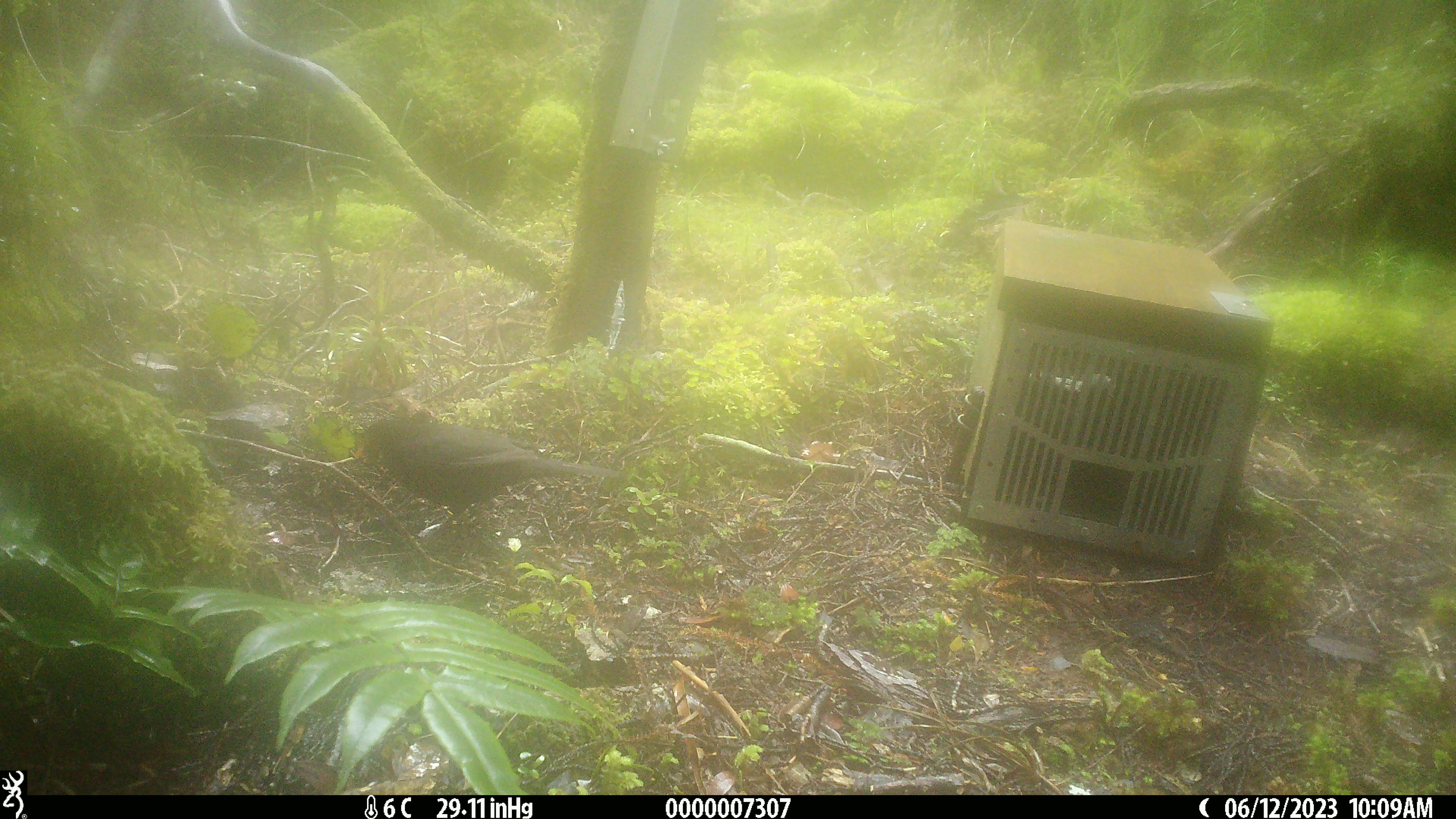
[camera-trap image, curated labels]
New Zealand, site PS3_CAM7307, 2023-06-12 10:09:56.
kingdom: Animalia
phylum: Chordata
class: Aves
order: Passeriformes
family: Turdidae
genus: Turdus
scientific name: Turdus merula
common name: eurasian blackbird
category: blackbird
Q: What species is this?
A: Blackbird (eurasian blackbird) (Turdus merula).